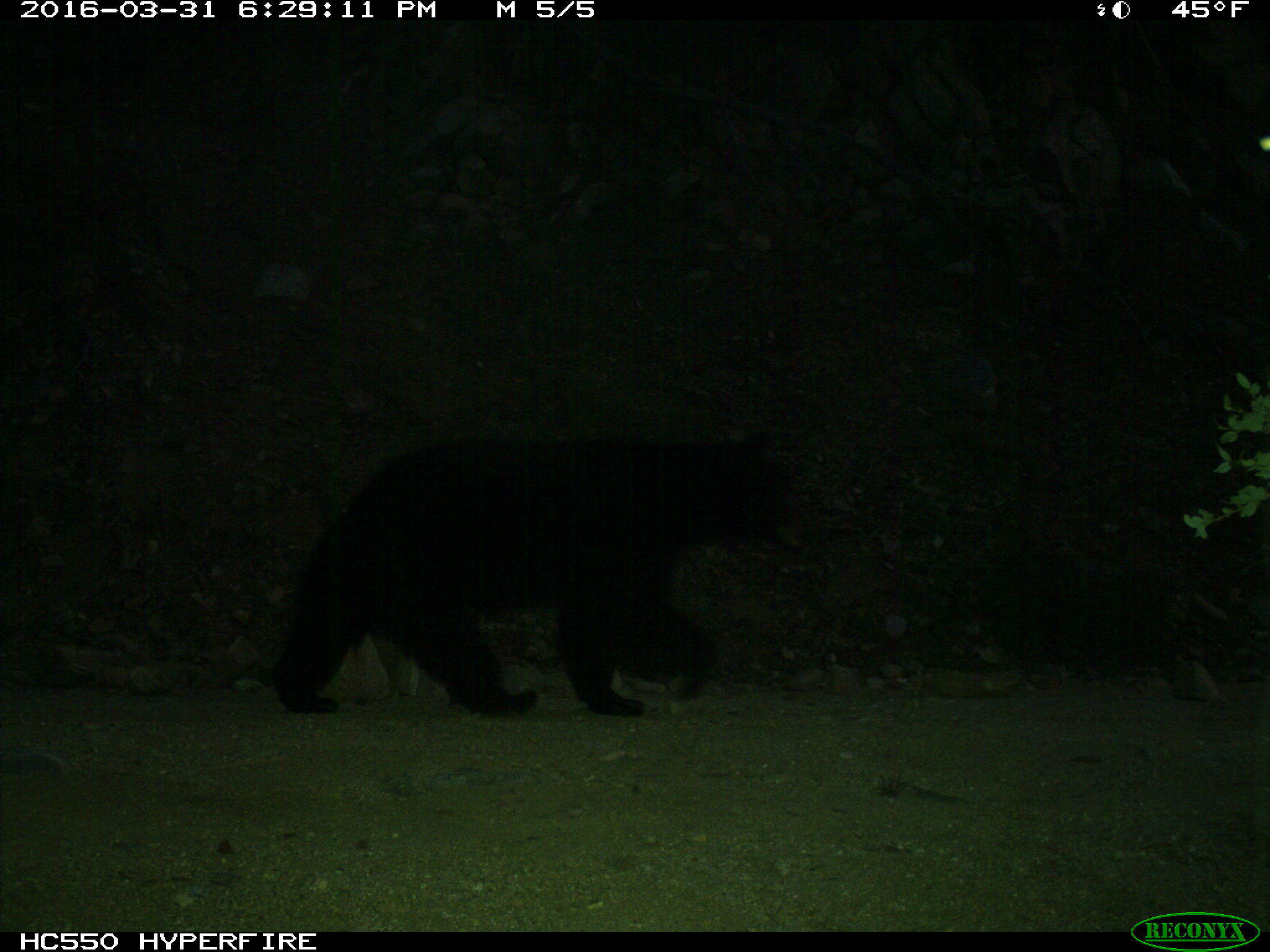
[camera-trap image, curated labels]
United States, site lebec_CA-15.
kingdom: Animalia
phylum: Chordata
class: Mammalia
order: Carnivora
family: Ursidae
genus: Ursus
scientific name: Ursus americanus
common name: american black bear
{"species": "Ursus americanus (american black bear)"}